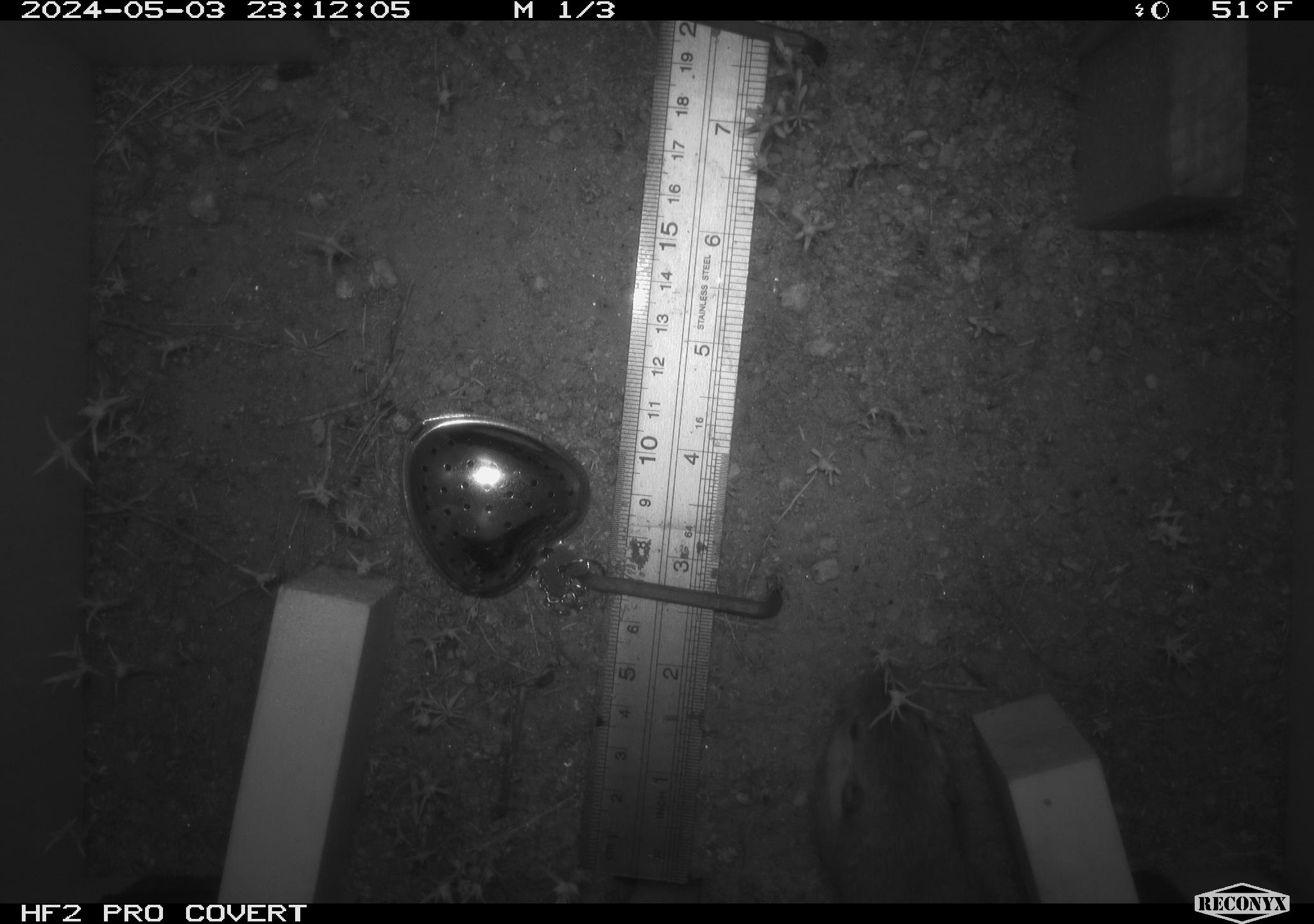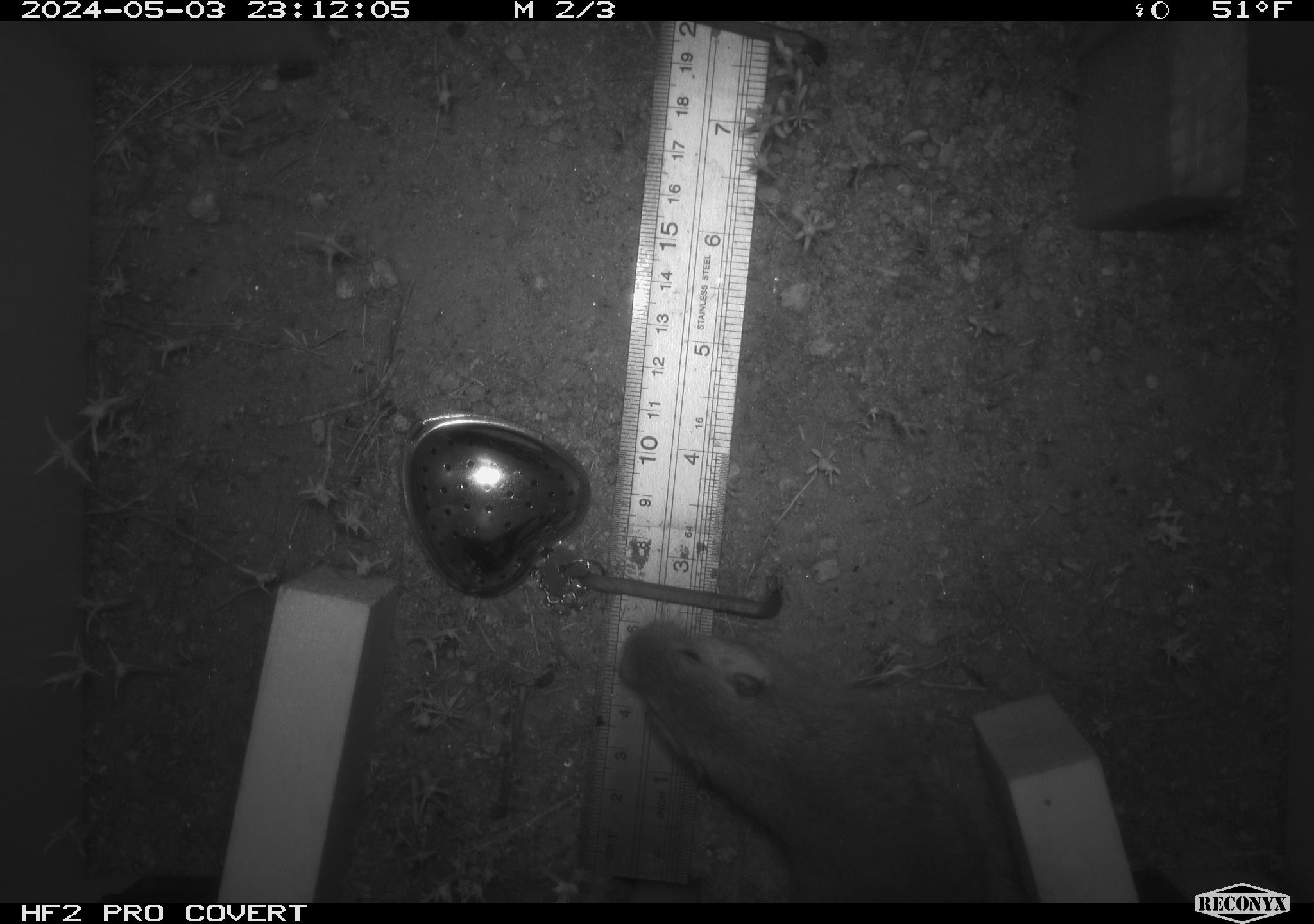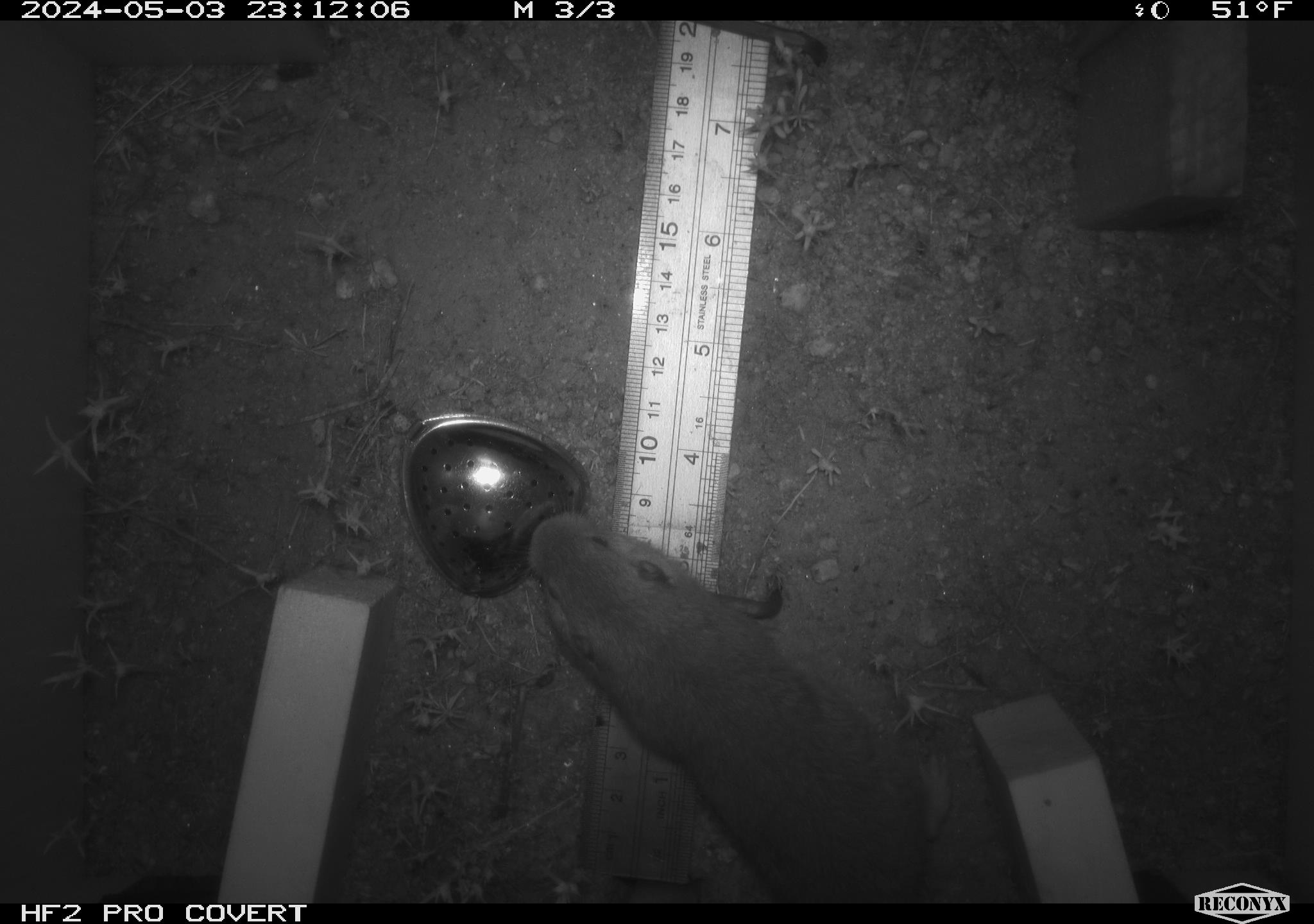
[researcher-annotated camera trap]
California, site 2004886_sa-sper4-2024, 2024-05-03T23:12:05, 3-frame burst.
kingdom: Animalia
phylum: Chordata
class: Mammalia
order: Rodentia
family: Geomyidae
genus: Thomomys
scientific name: Thomomys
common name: smooth-toothed pocket gophers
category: thomomys species